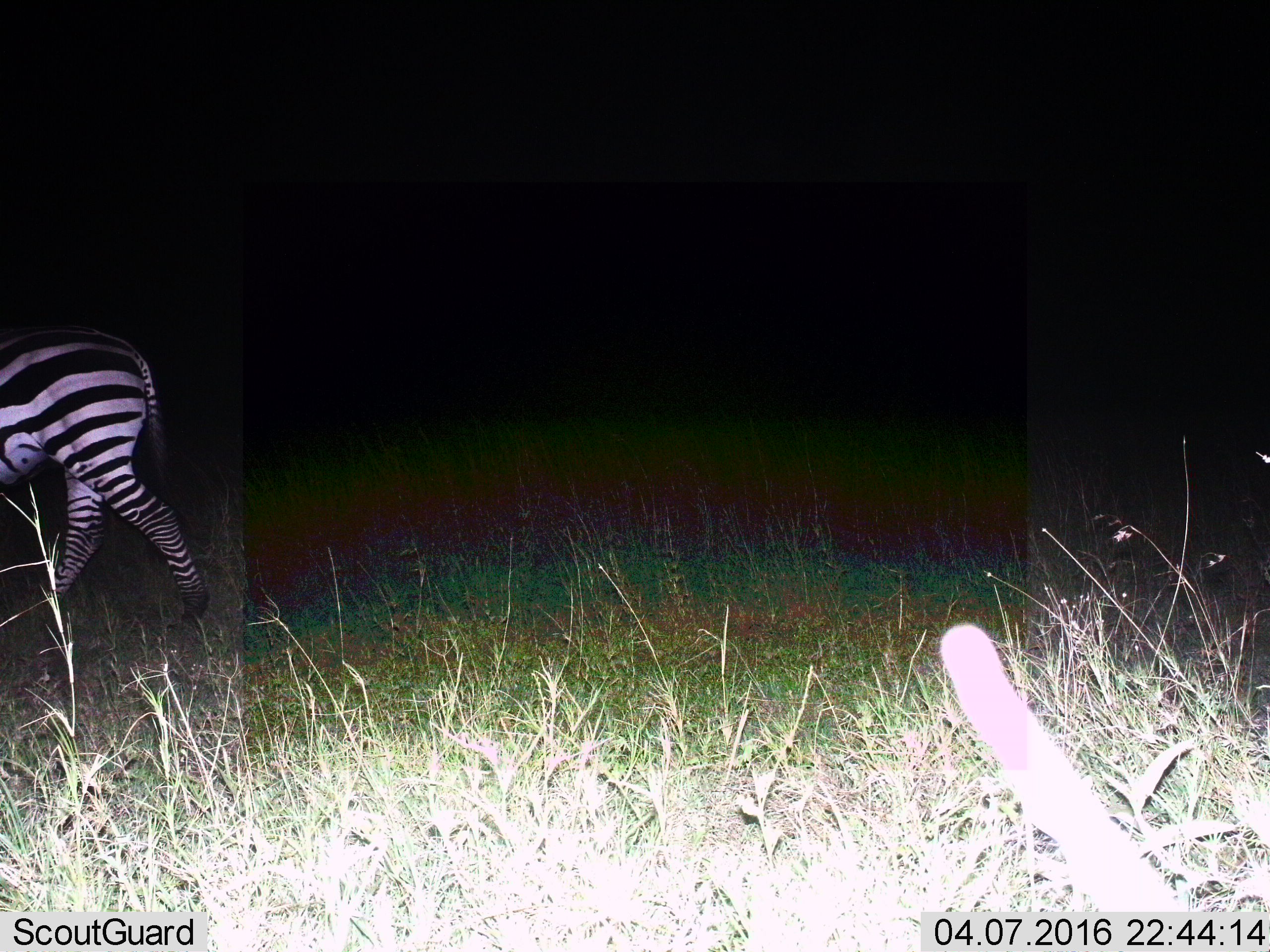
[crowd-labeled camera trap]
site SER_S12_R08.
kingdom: Animalia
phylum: Chordata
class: Mammalia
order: Perissodactyla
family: Equidae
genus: Equus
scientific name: Equus quagga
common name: plains zebra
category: zebraplains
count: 1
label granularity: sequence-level